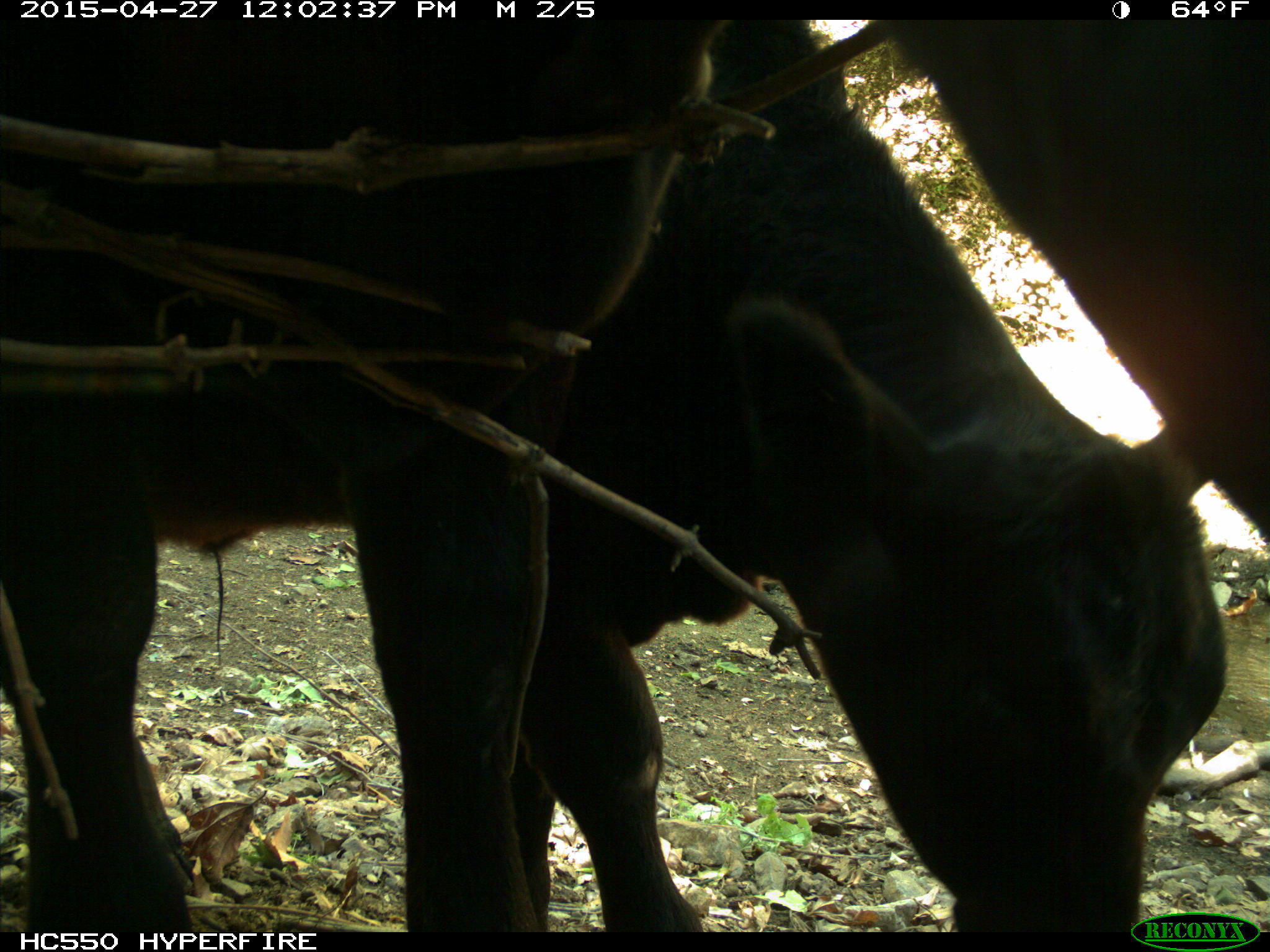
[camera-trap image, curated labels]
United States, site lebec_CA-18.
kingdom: Animalia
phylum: Chordata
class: Mammalia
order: Artiodactyla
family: Bovidae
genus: Bos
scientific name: Bos taurus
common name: domestic cow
Bos taurus (domestic cow).